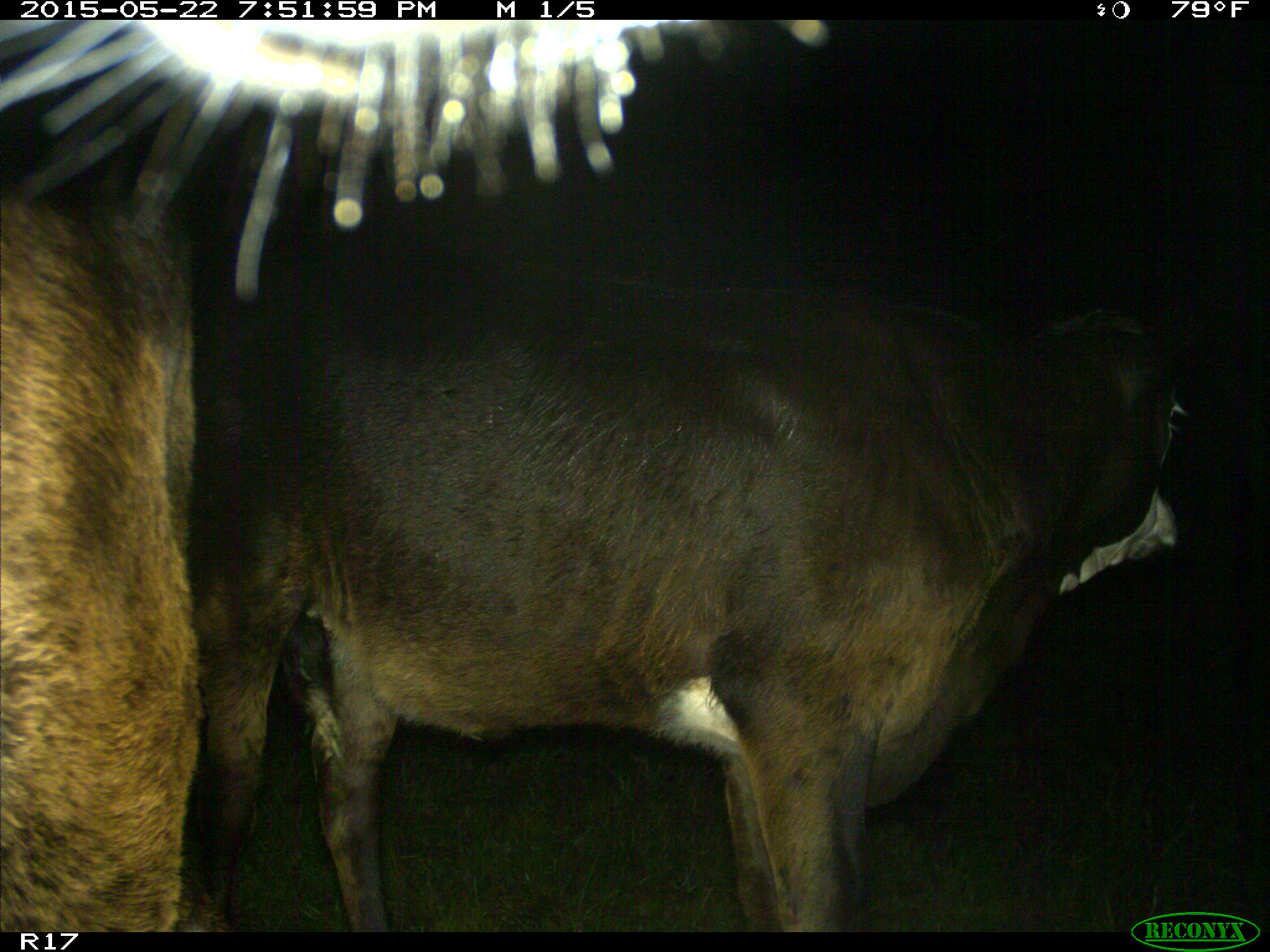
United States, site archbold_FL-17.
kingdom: Animalia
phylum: Chordata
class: Mammalia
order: Artiodactyla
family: Bovidae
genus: Bos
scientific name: Bos taurus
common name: domestic cow